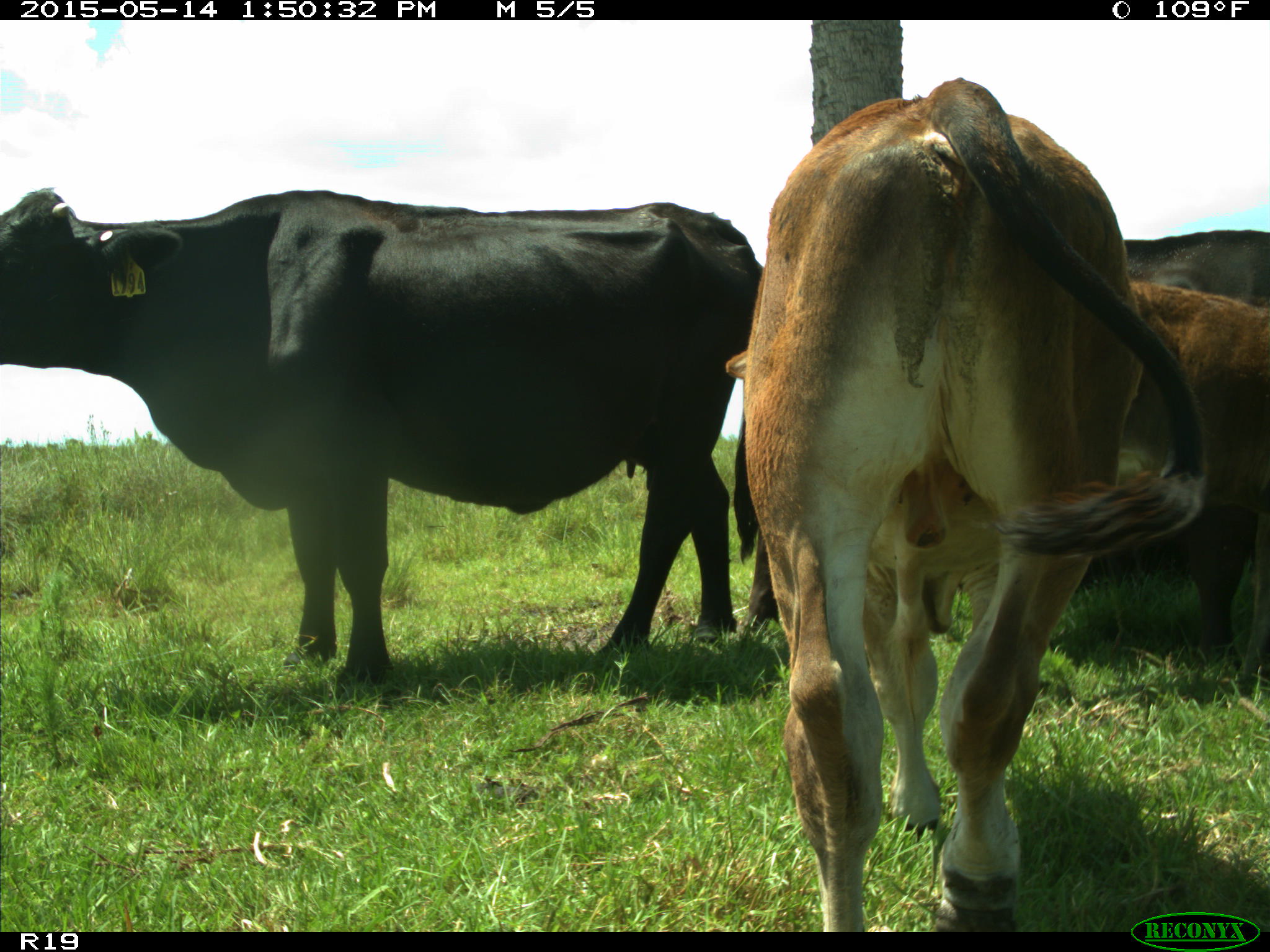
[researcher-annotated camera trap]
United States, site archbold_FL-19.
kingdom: Animalia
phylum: Chordata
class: Mammalia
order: Artiodactyla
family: Bovidae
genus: Bos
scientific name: Bos taurus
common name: domestic cow